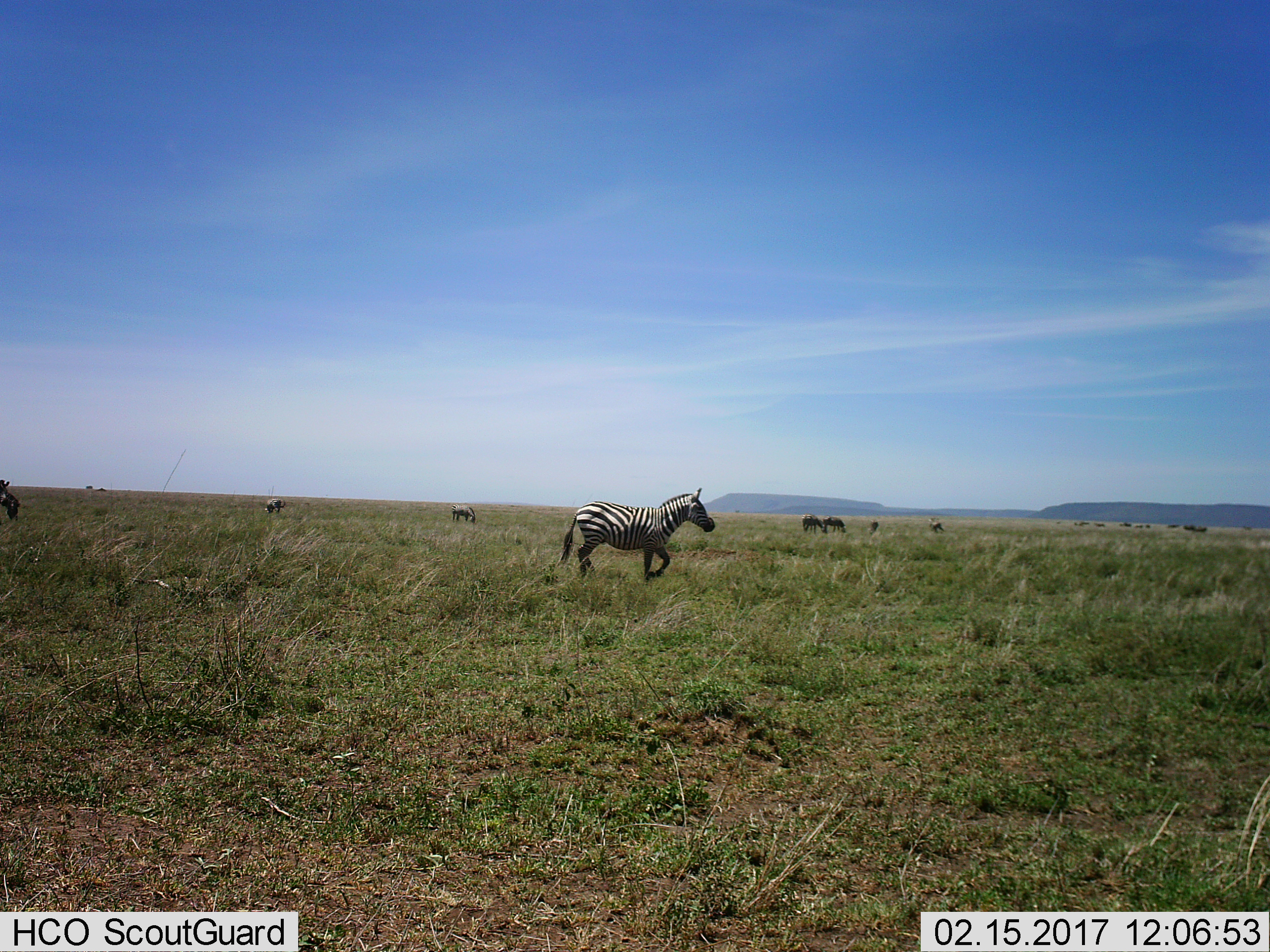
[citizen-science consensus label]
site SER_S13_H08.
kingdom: Animalia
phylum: Chordata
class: Mammalia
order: Perissodactyla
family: Equidae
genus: Equus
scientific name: Equus quagga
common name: plains zebra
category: zebraplains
Zebraplains (plains zebra) (Equus quagga), count 8. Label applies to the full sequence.